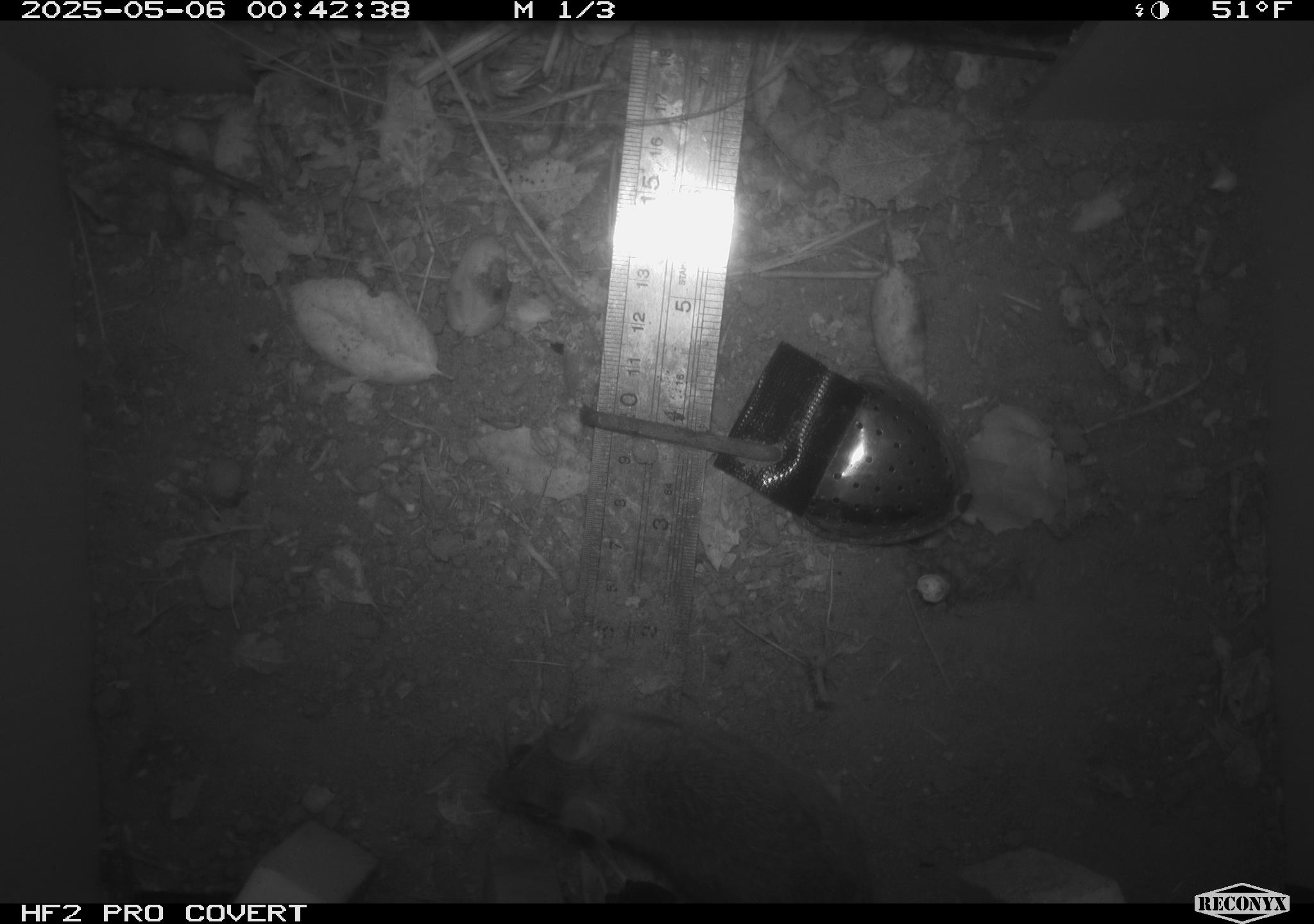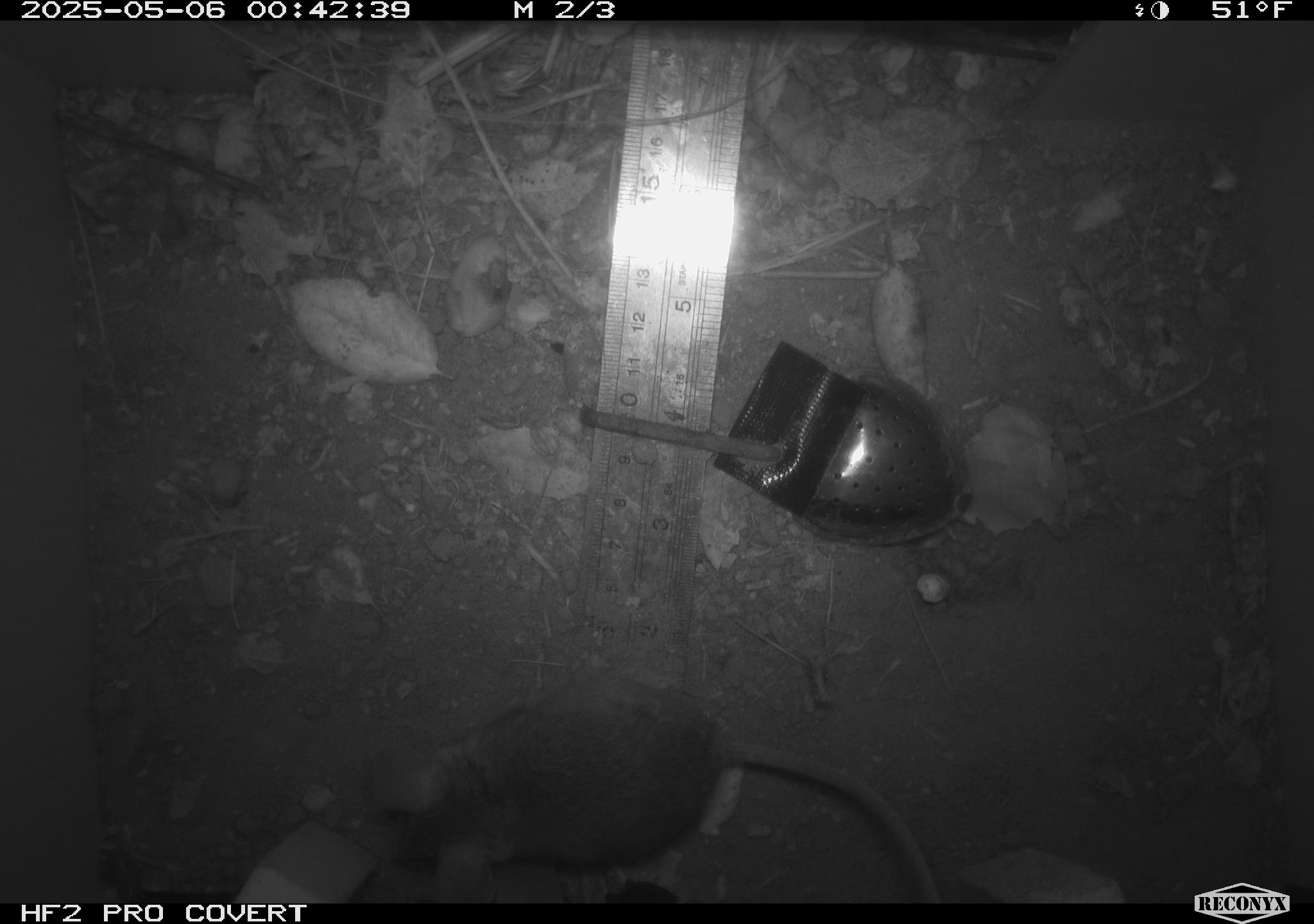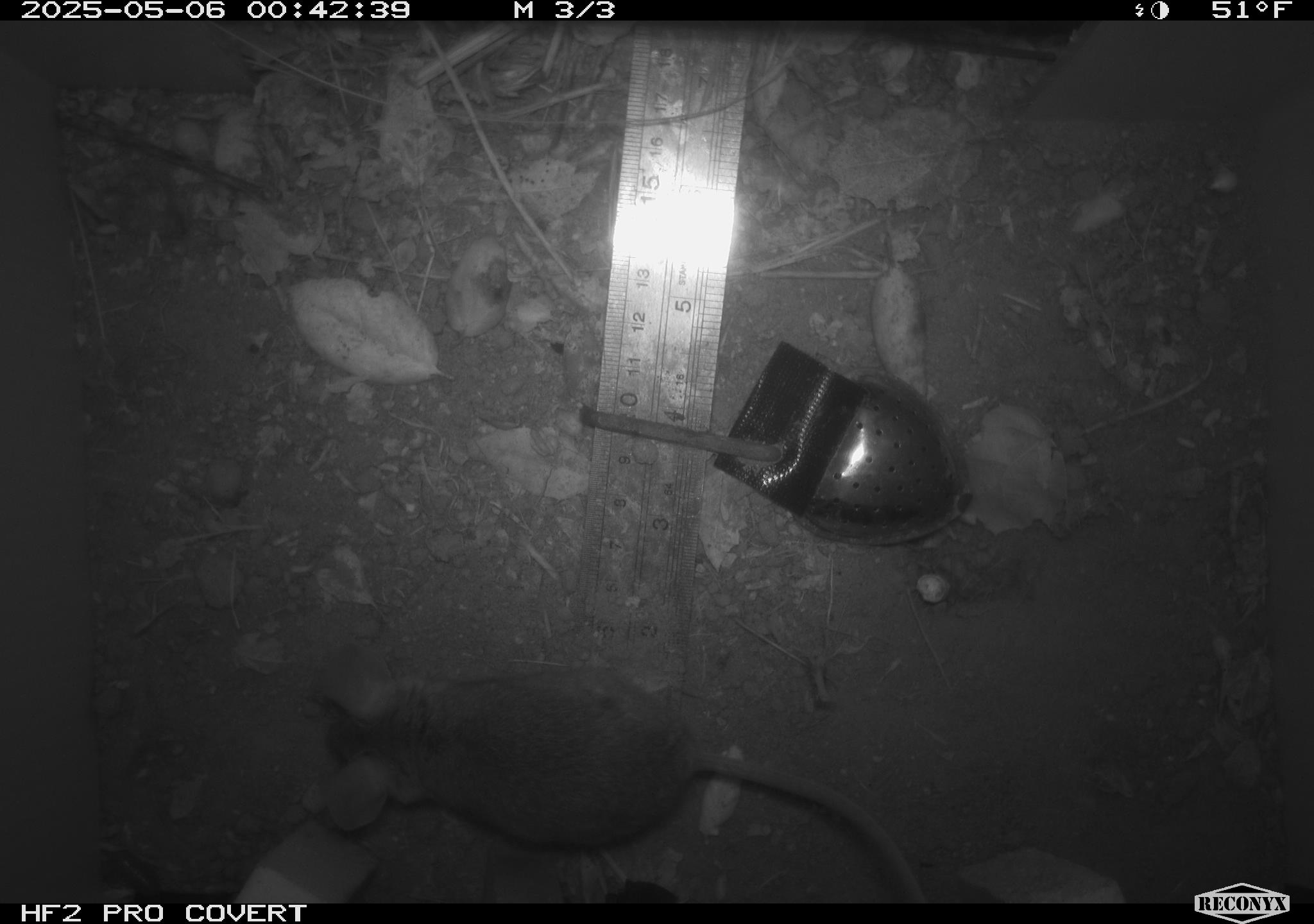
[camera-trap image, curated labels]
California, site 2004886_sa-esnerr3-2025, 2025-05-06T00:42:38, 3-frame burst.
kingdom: Animalia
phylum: Chordata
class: Mammalia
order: Rodentia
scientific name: Rodentia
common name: rodent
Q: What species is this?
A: Rodent (Rodentia).